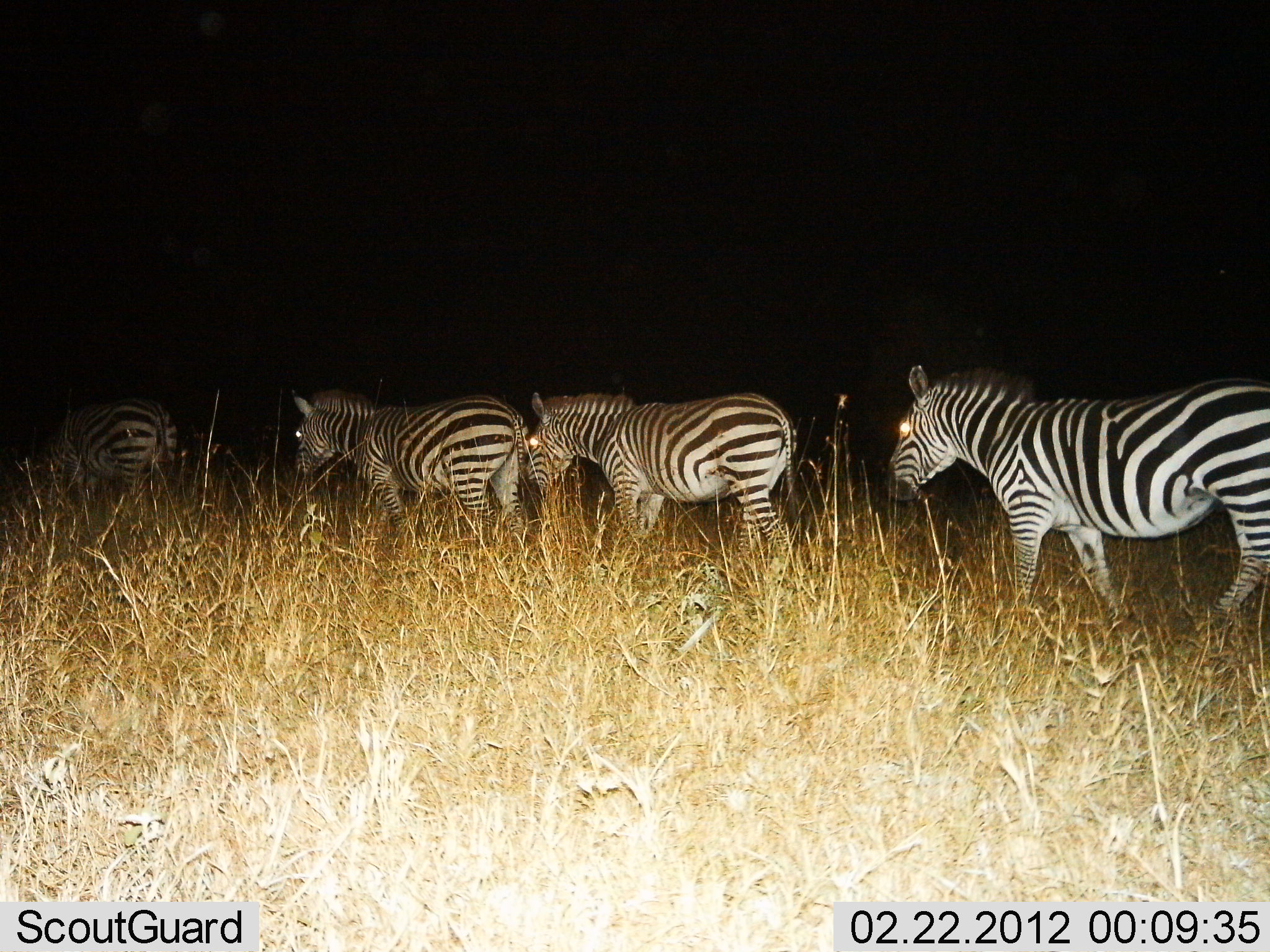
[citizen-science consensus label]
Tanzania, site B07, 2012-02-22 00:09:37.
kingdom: Animalia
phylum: Chordata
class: Mammalia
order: Perissodactyla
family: Equidae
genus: Equus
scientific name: Equus quagga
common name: plains zebra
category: zebra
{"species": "zebra (plains zebra) (Equus quagga)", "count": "4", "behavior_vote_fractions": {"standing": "12%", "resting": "0%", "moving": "92%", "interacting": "0%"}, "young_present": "0%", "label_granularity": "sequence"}